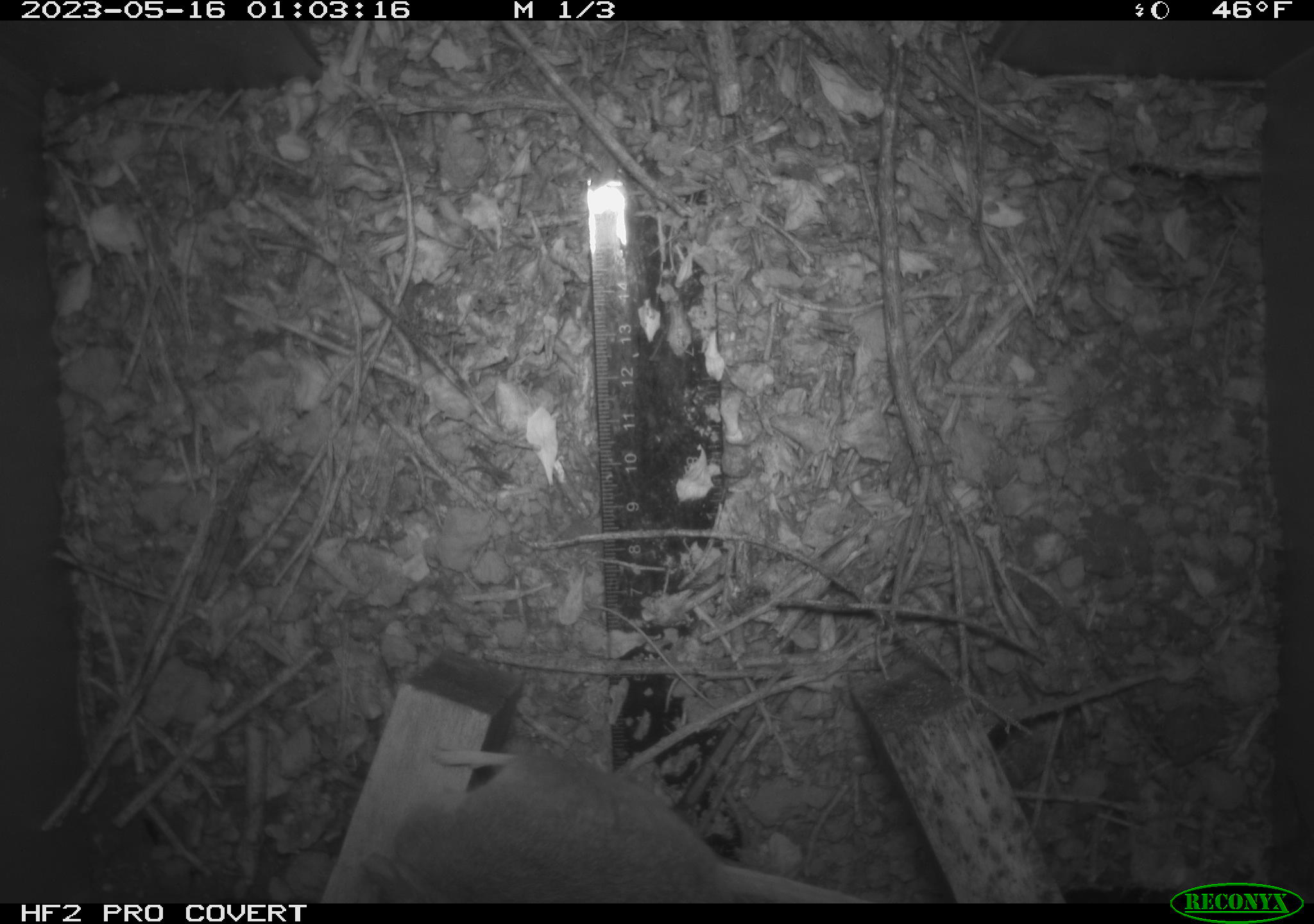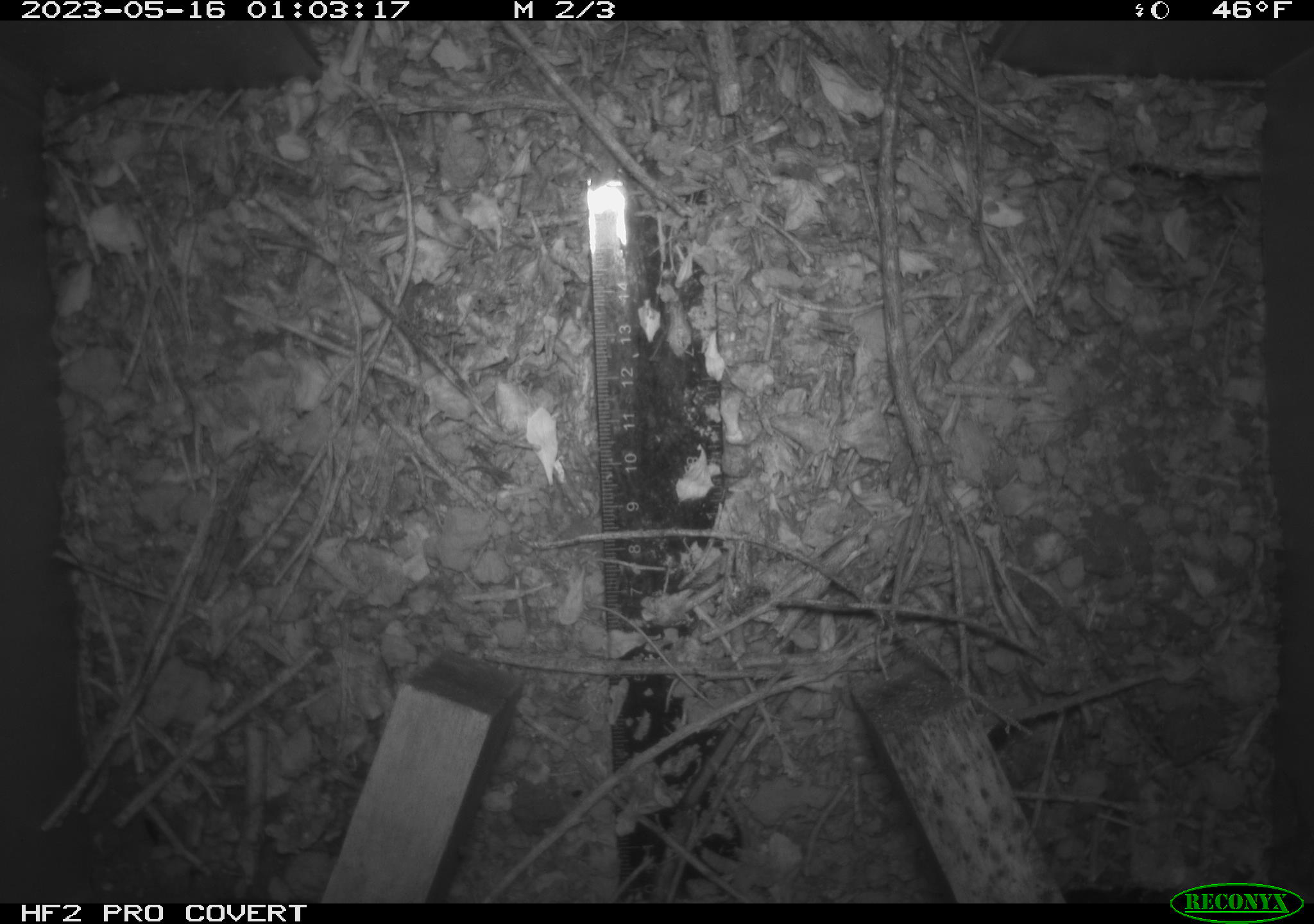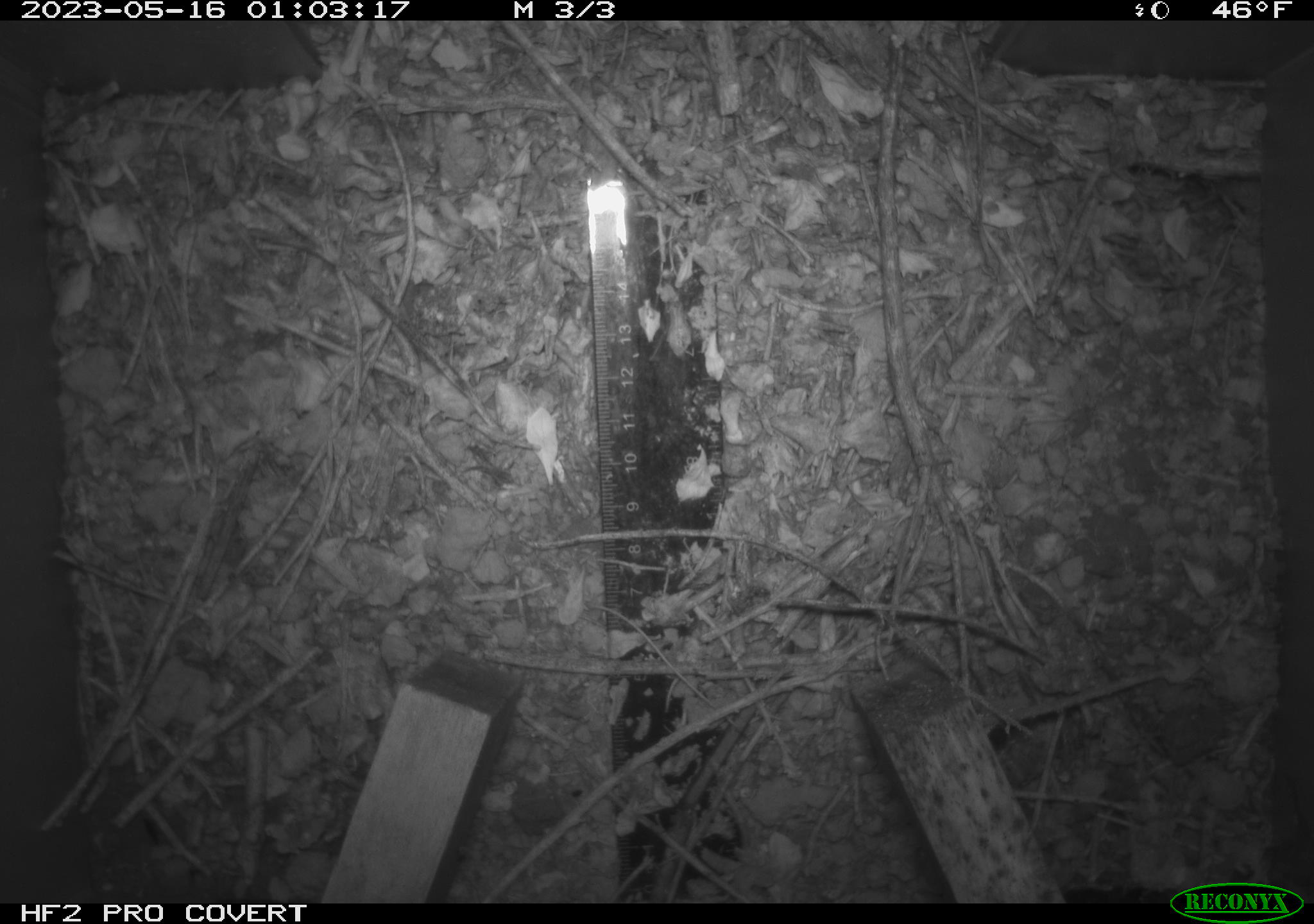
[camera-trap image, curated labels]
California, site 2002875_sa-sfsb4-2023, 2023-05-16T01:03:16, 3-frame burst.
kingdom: Animalia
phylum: Chordata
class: Mammalia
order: Rodentia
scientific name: Rodentia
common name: mouse species